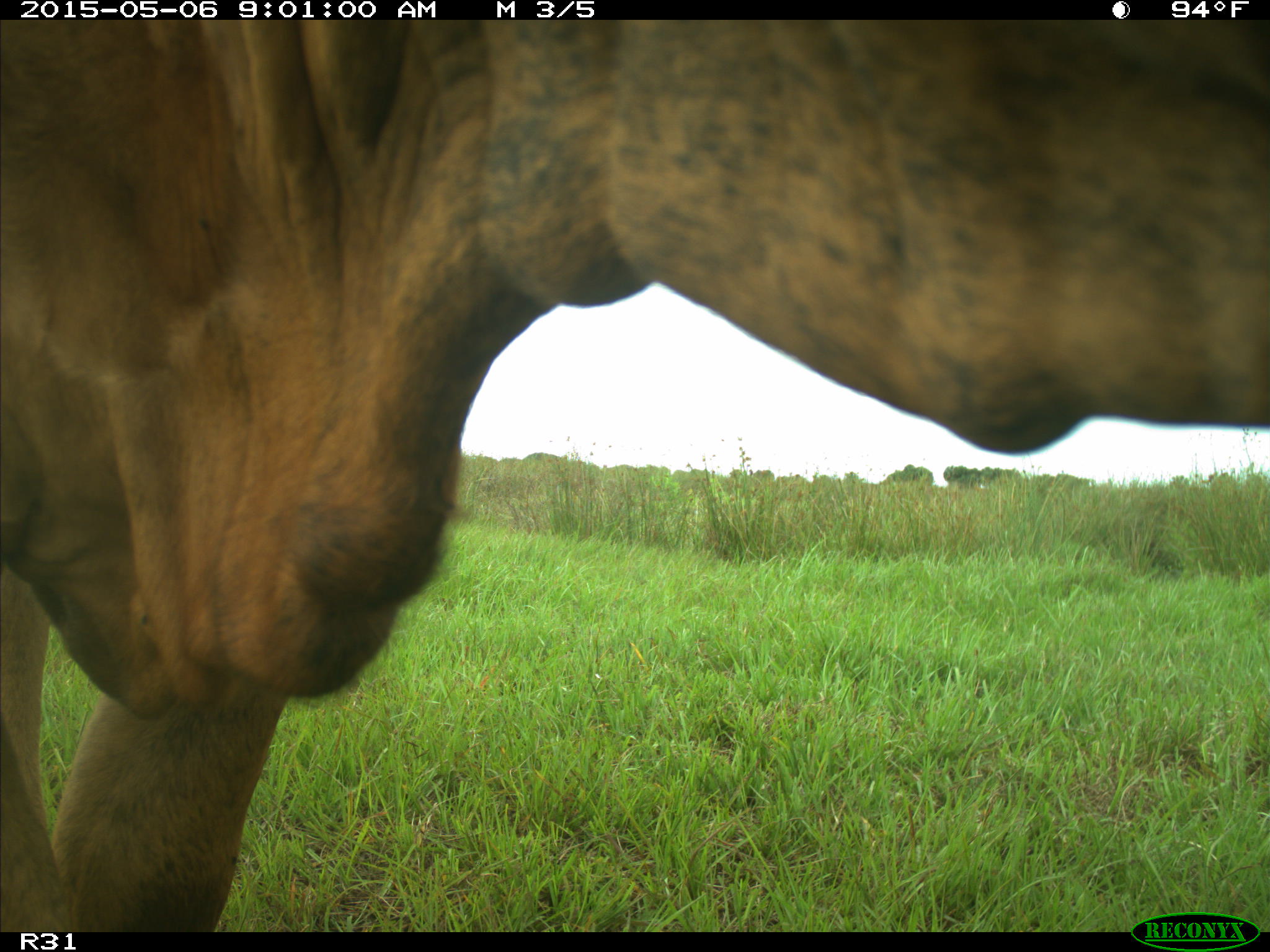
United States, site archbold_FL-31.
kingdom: Animalia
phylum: Chordata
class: Mammalia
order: Artiodactyla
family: Bovidae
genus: Bos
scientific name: Bos taurus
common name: domestic cow